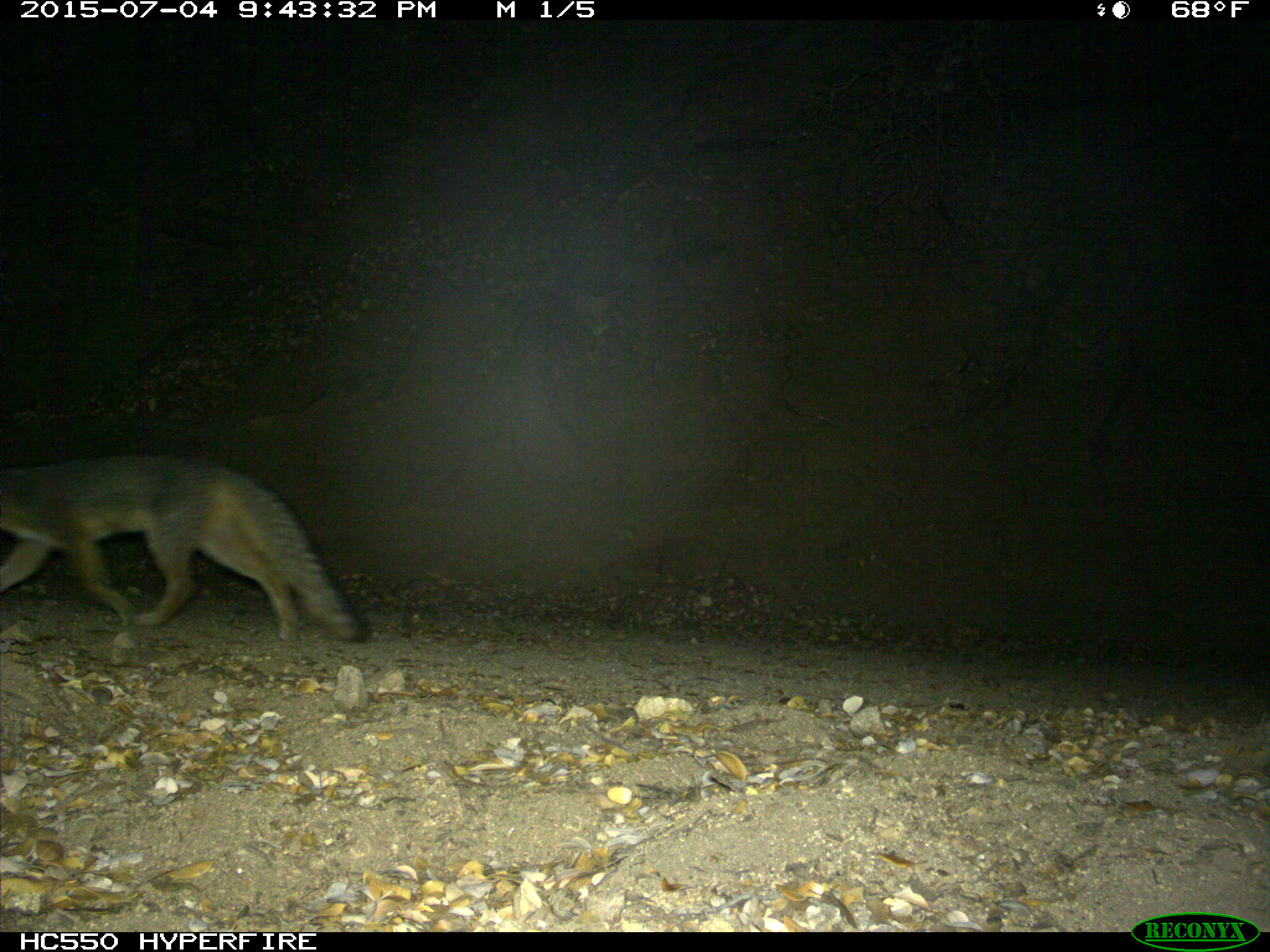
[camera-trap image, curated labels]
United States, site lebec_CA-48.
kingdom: Animalia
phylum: Chordata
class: Mammalia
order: Carnivora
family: Canidae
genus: Urocyon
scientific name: Urocyon cinereoargenteus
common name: gray fox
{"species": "Urocyon cinereoargenteus (gray fox)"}